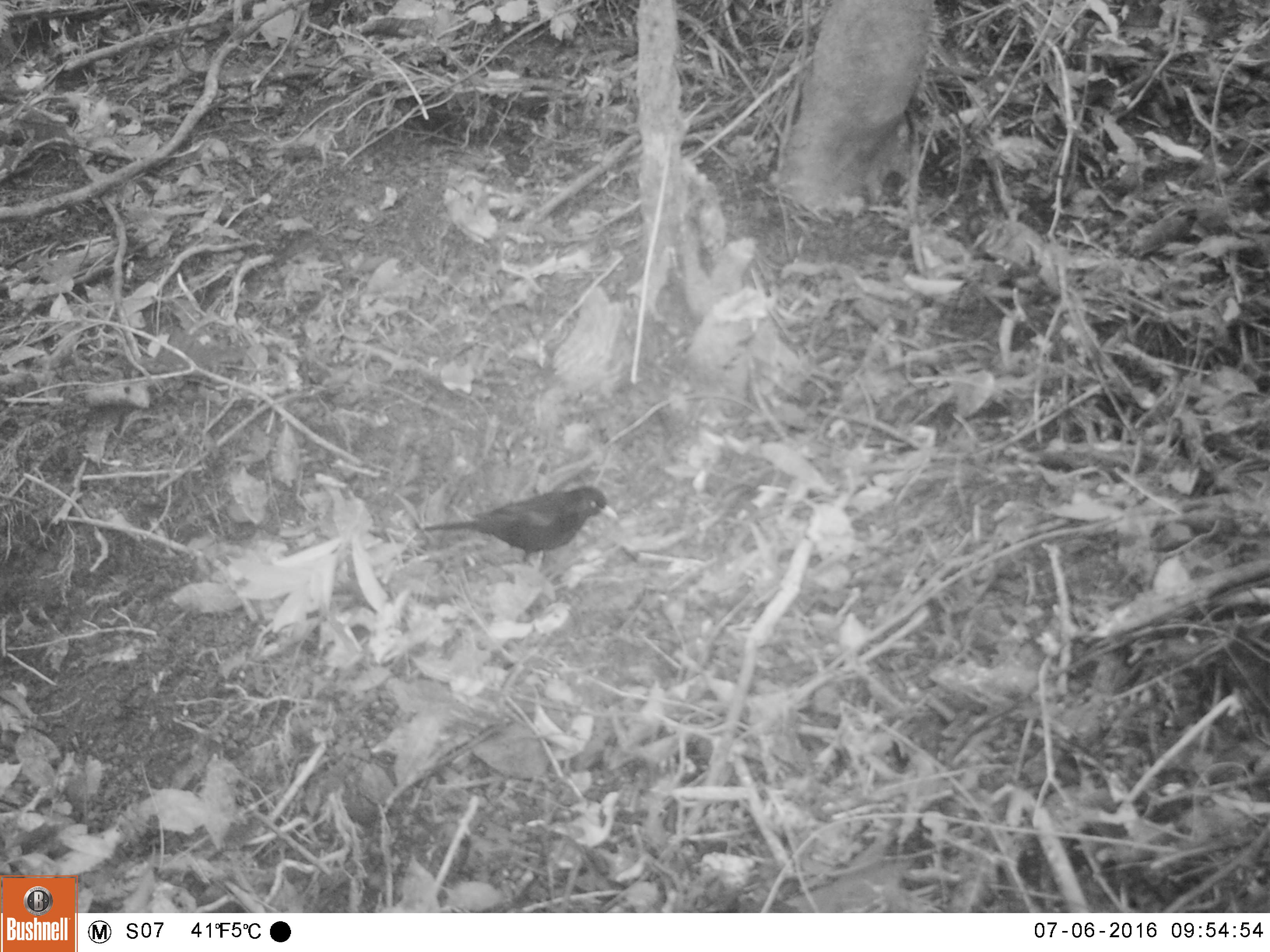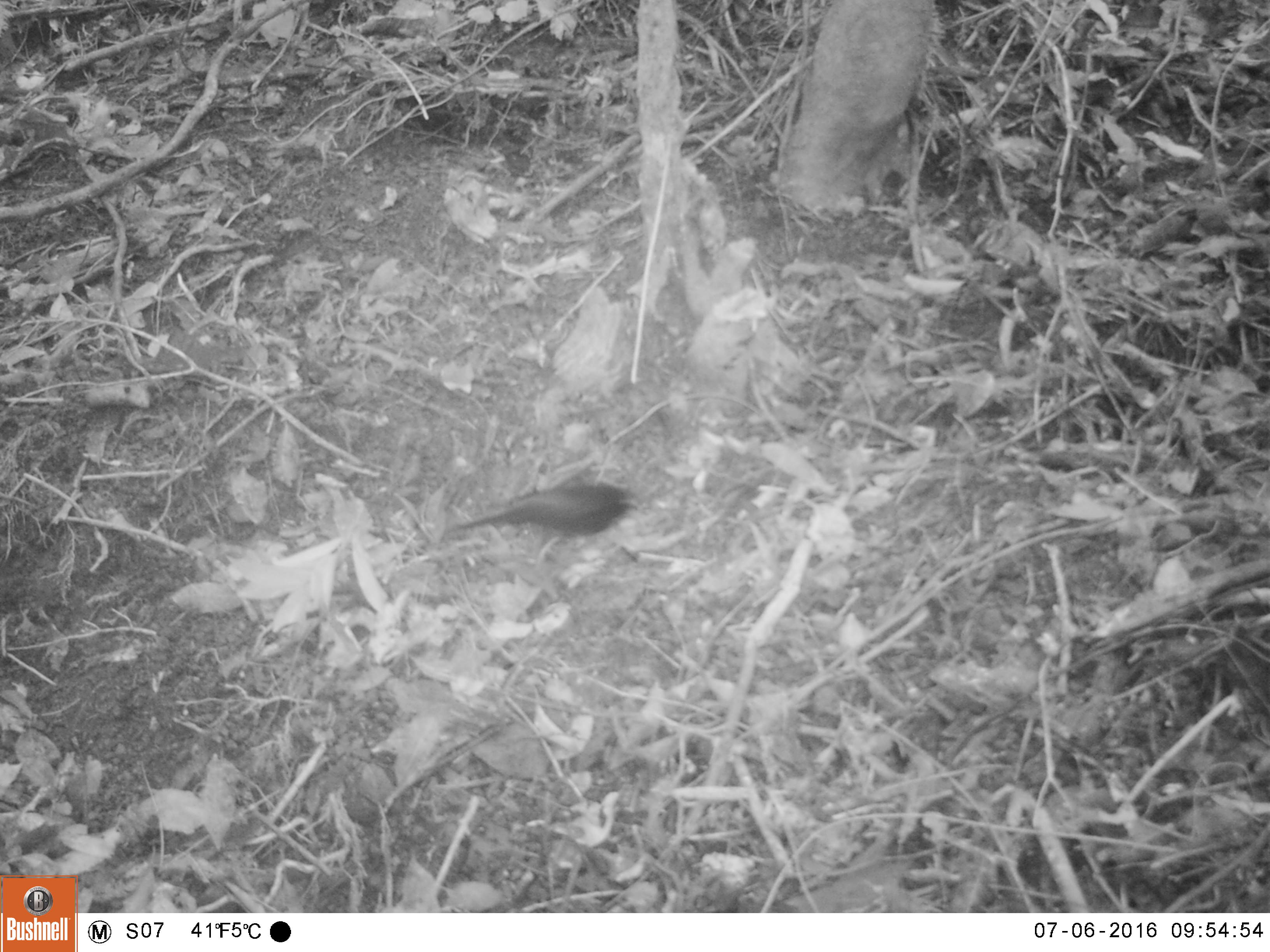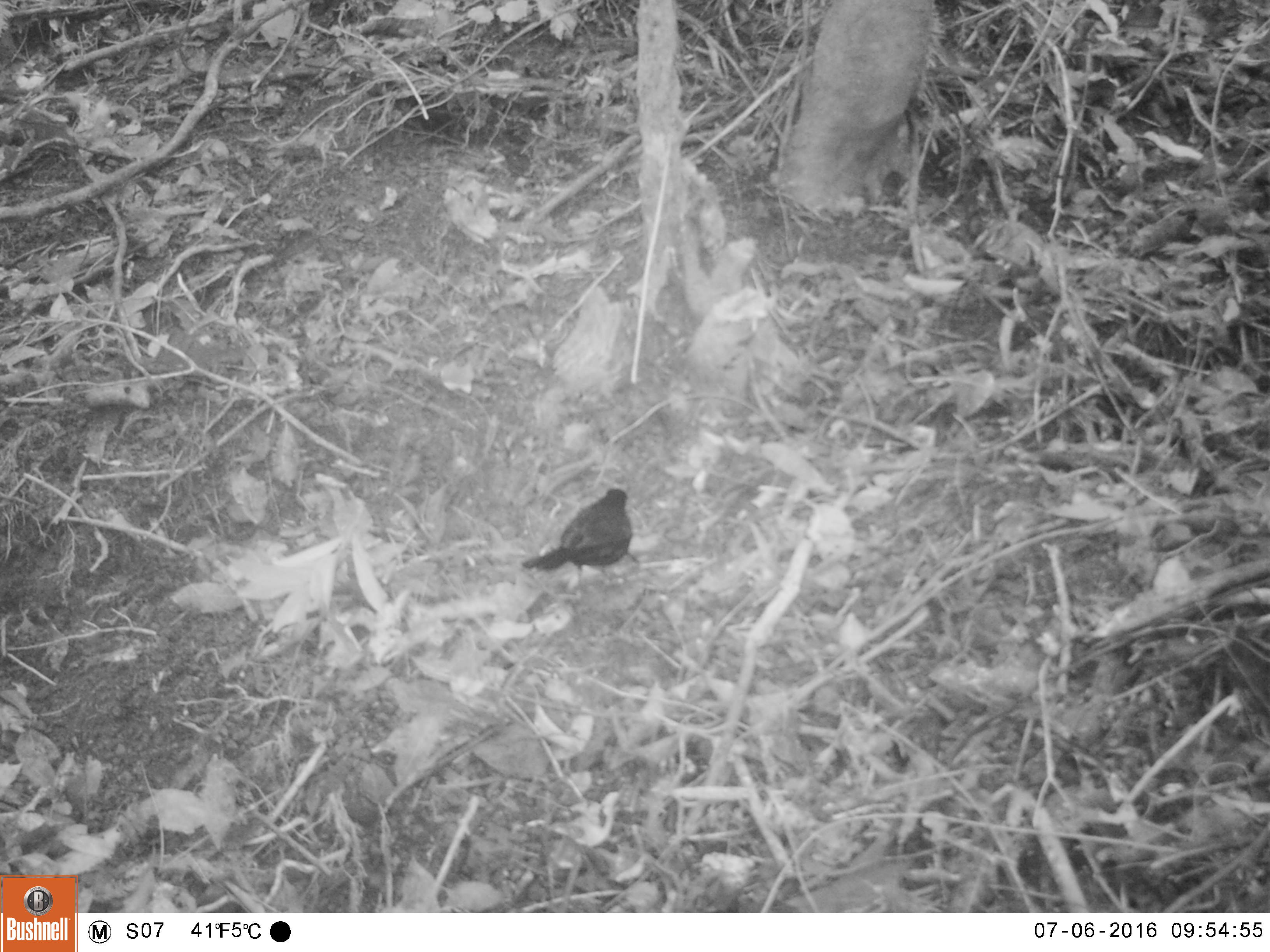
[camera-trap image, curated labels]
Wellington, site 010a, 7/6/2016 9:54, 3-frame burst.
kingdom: Animalia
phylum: Chordata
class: Aves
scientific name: Aves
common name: bird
Bird (Aves).